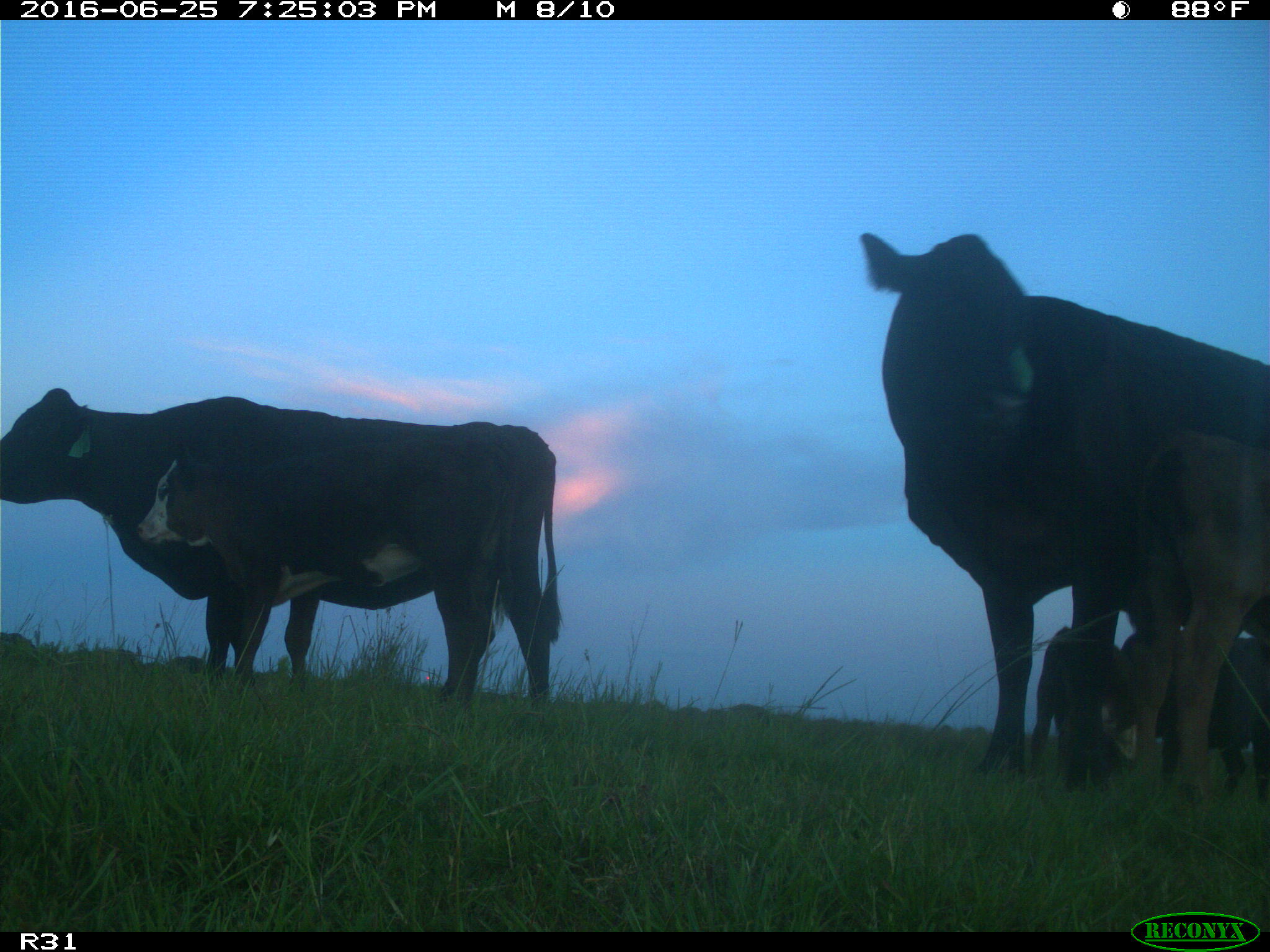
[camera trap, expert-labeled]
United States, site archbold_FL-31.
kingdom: Animalia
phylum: Chordata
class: Mammalia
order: Artiodactyla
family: Bovidae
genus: Bos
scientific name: Bos taurus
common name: domestic cow